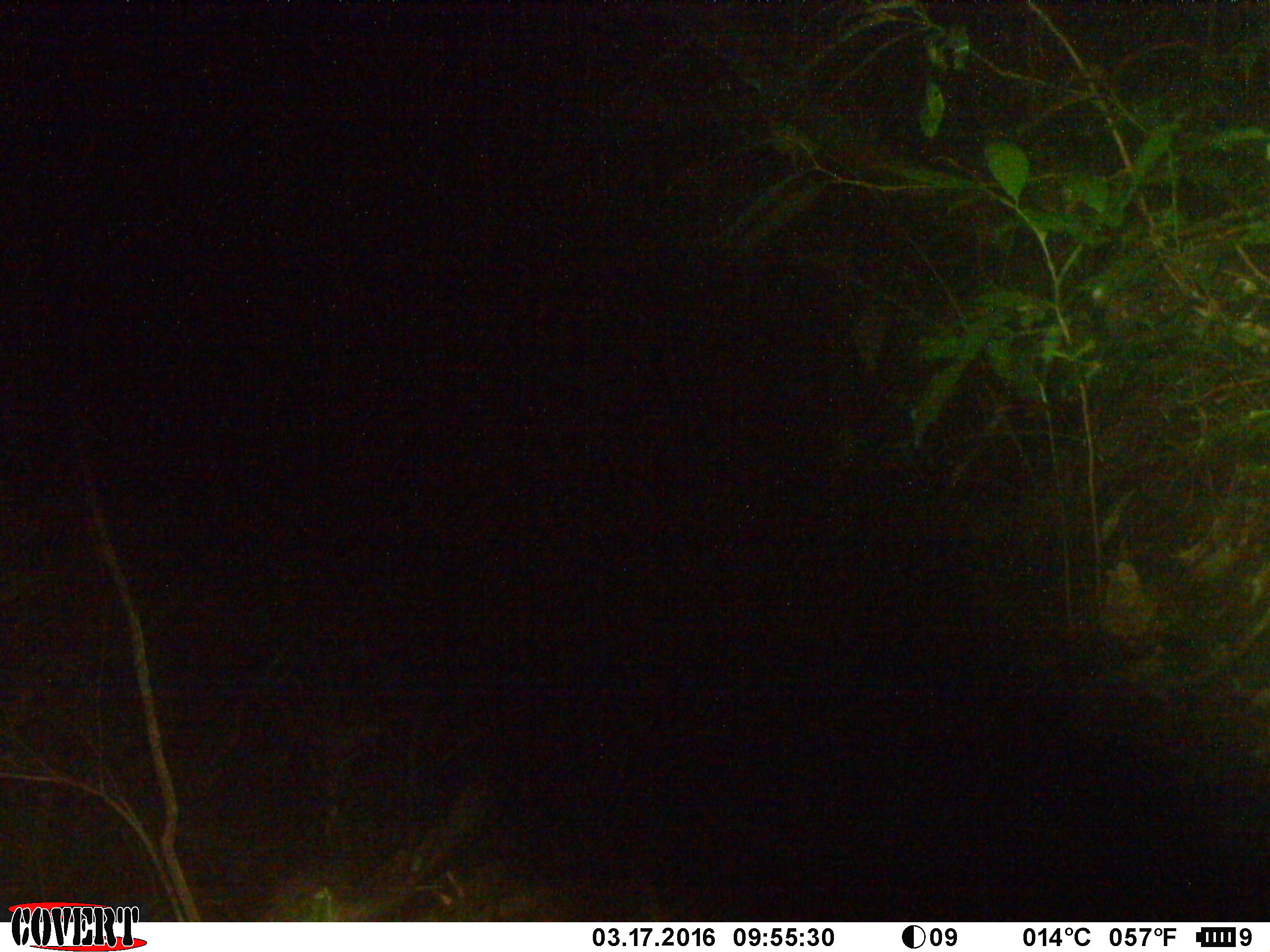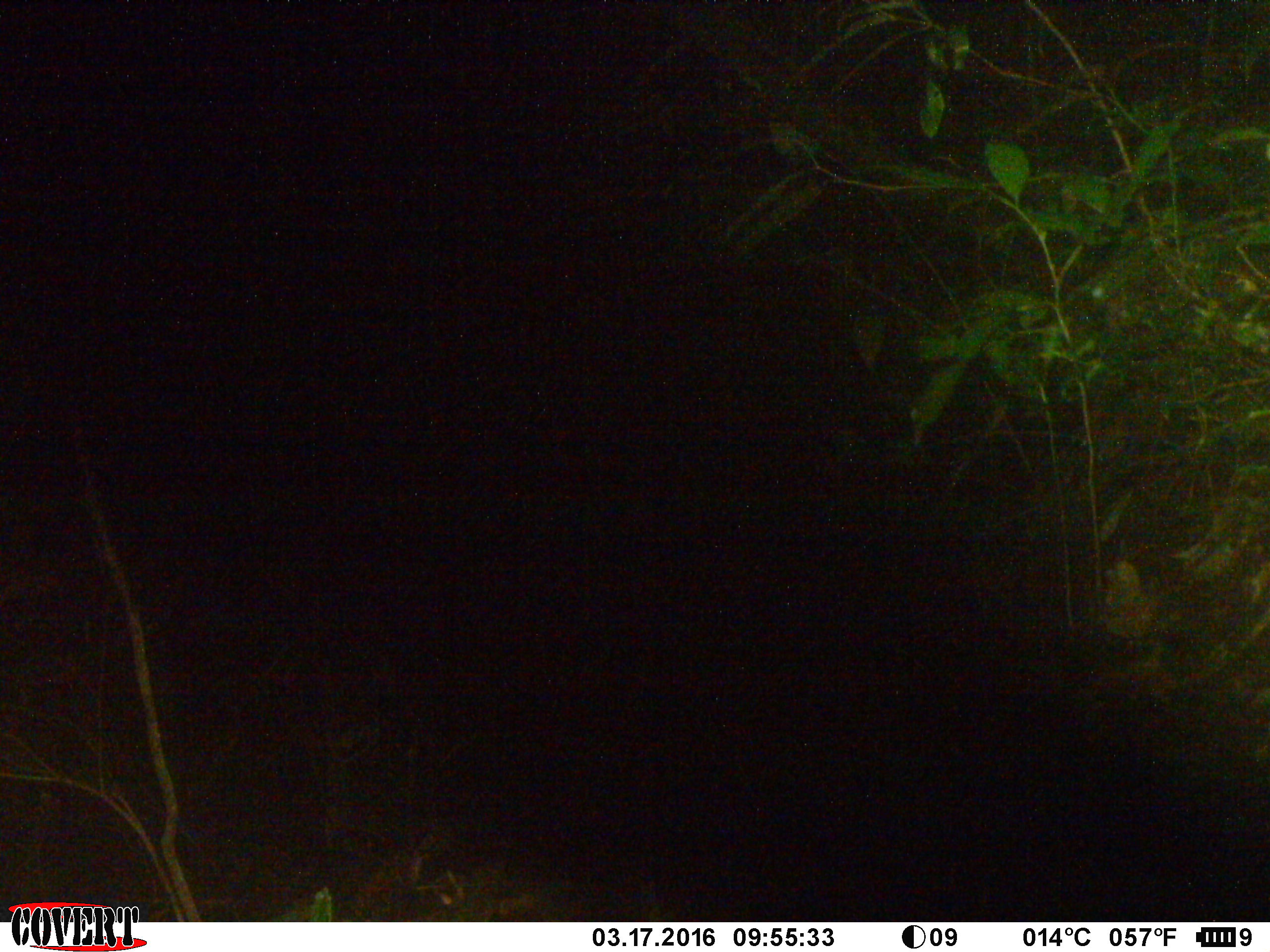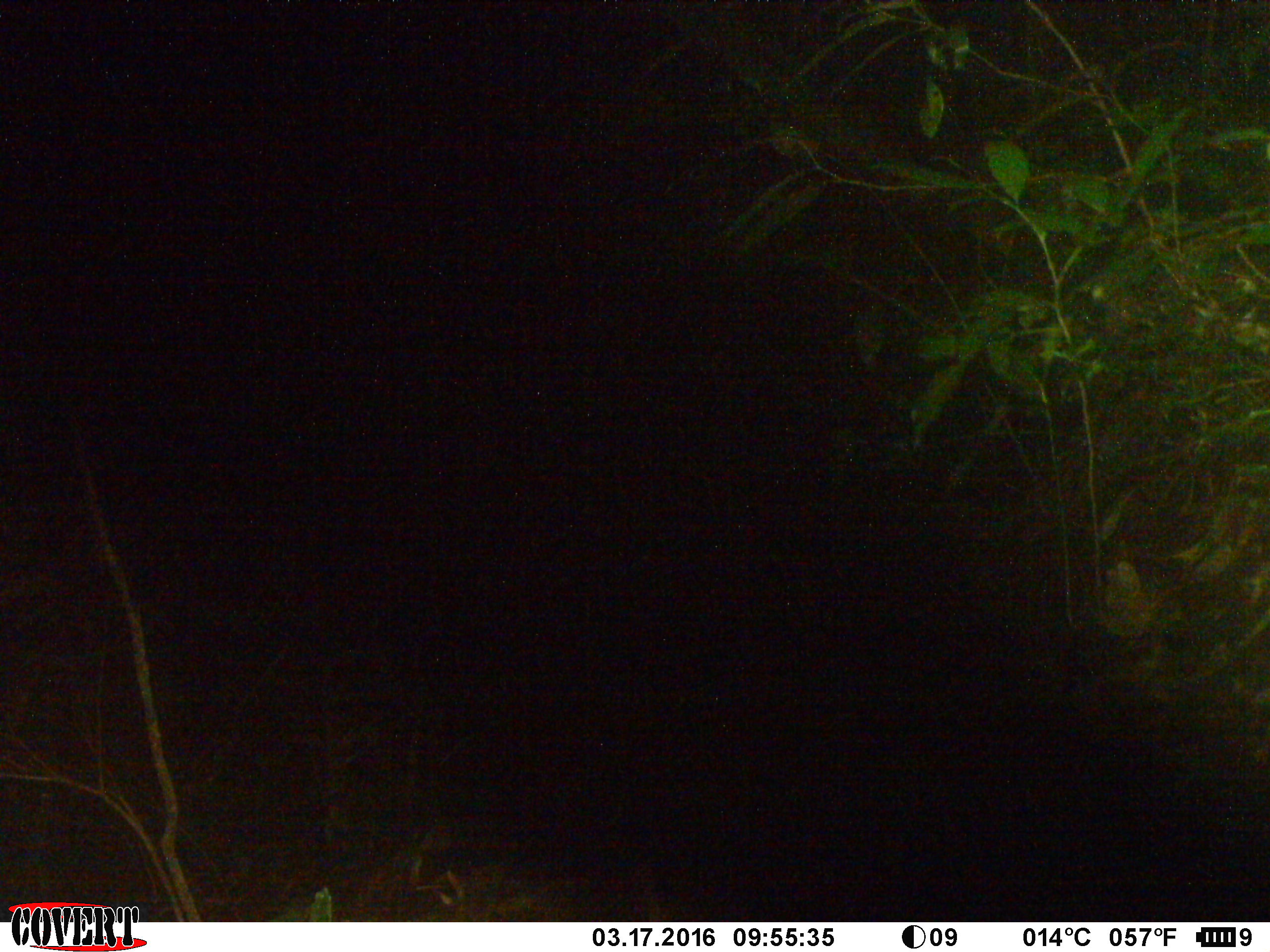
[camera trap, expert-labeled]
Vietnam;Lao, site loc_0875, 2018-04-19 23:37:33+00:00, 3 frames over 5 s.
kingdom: Animalia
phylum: Chordata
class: Mammalia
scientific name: Mammalia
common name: mammal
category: unidentified small mammal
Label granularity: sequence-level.